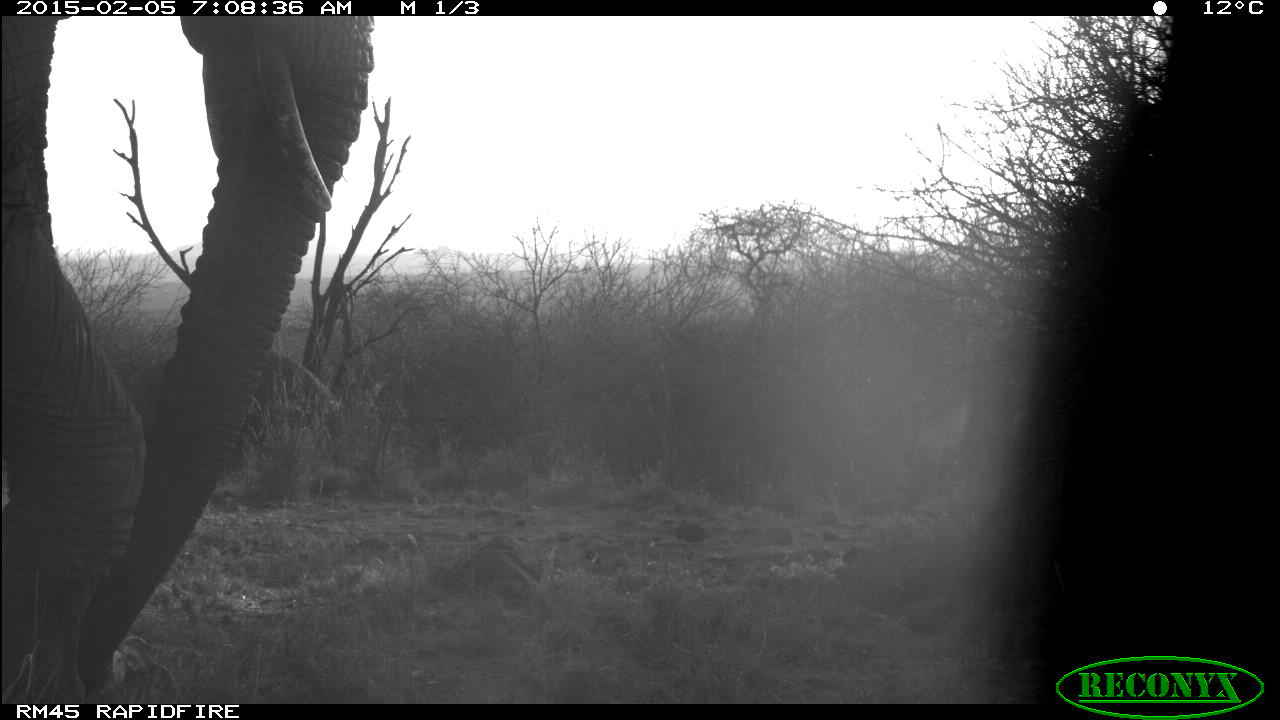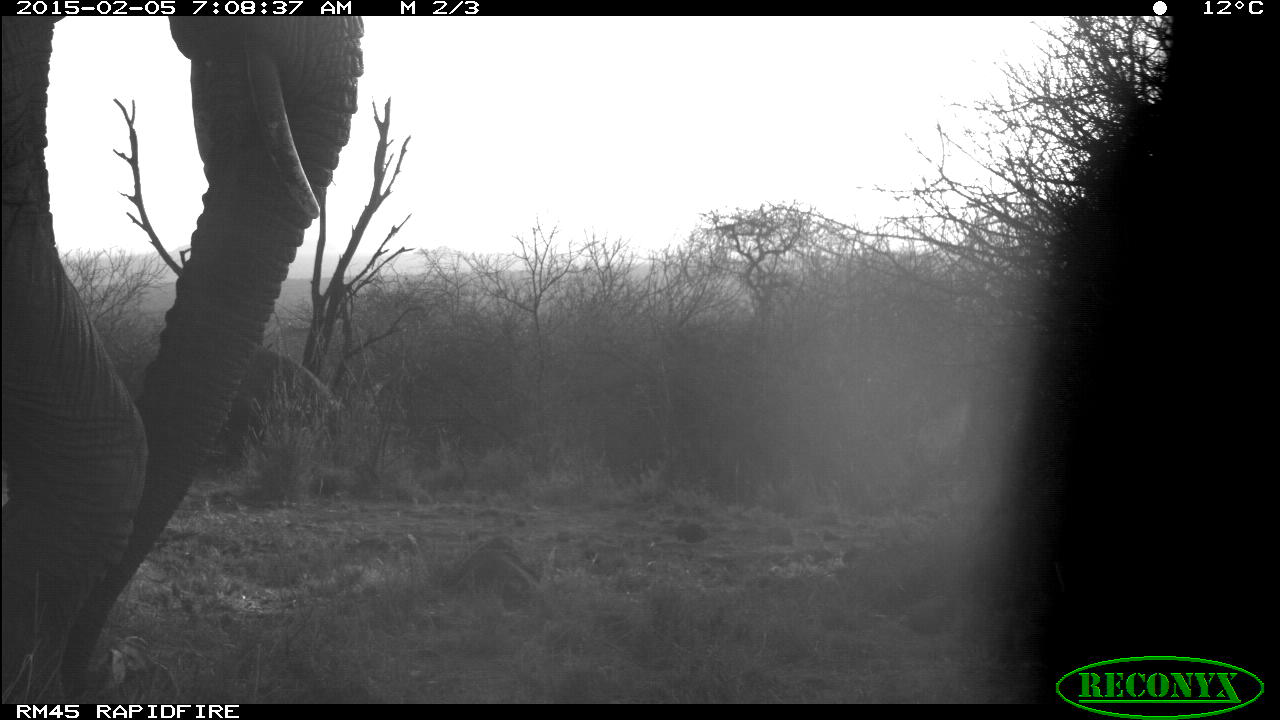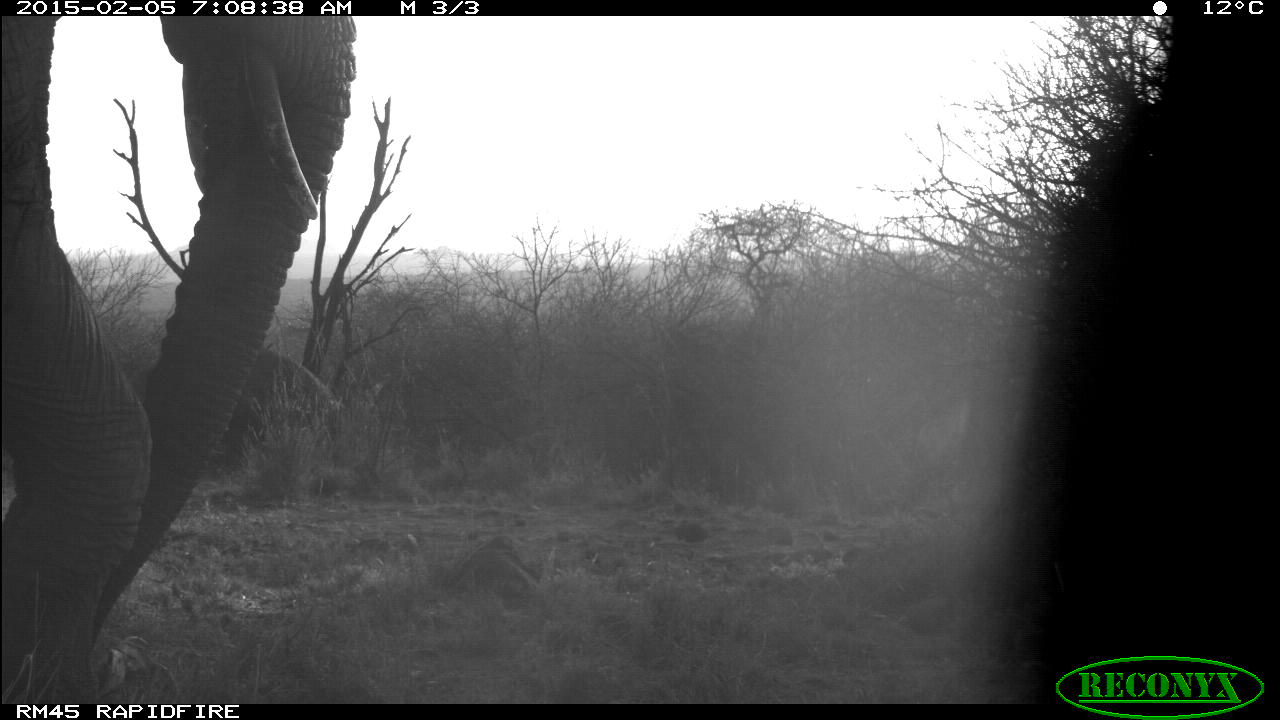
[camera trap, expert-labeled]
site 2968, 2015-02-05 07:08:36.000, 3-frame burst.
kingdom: Animalia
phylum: Chordata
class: Mammalia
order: Proboscidea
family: Elephantidae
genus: Loxodonta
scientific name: Loxodonta africana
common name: african bush elephant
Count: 2.